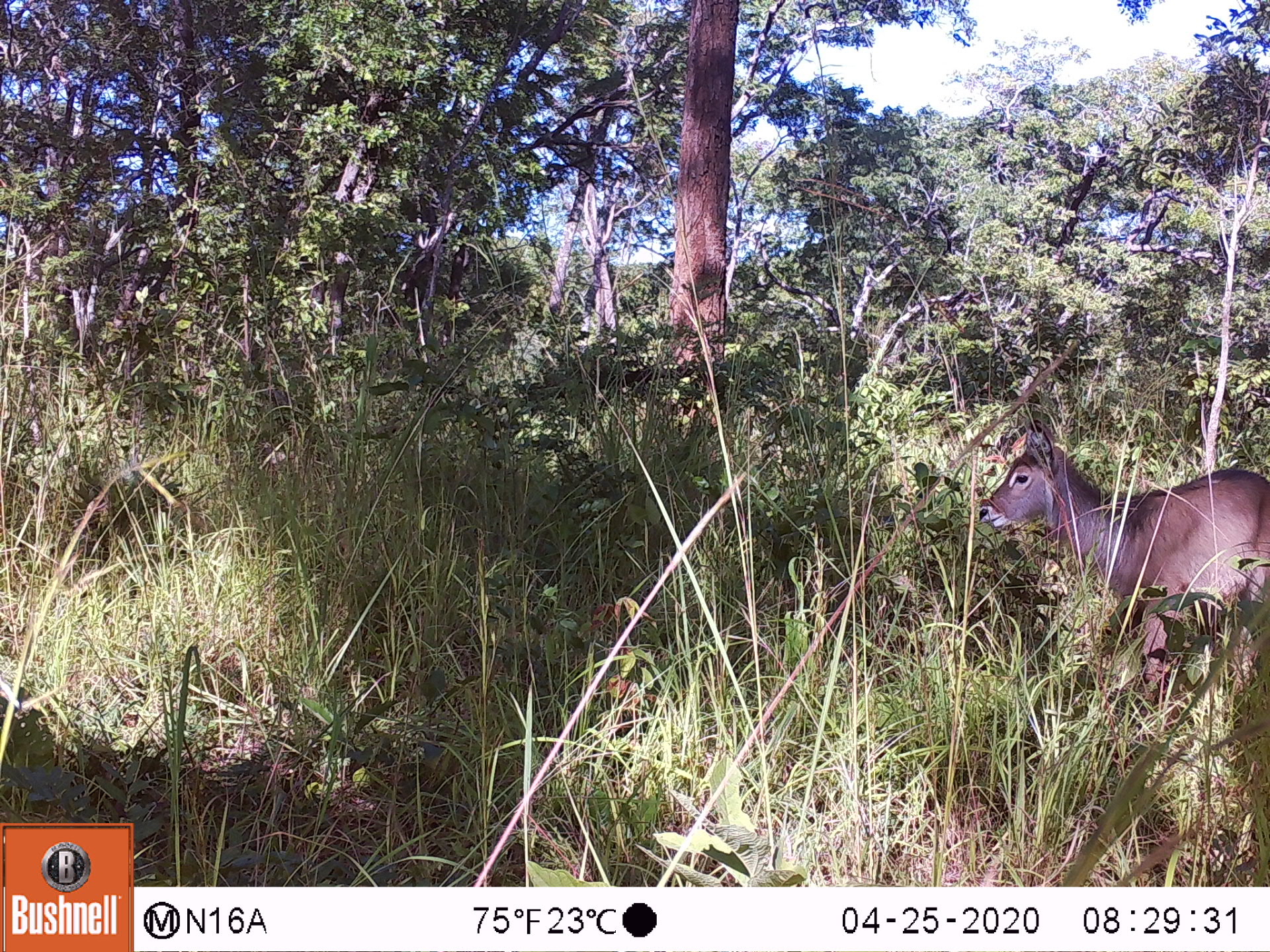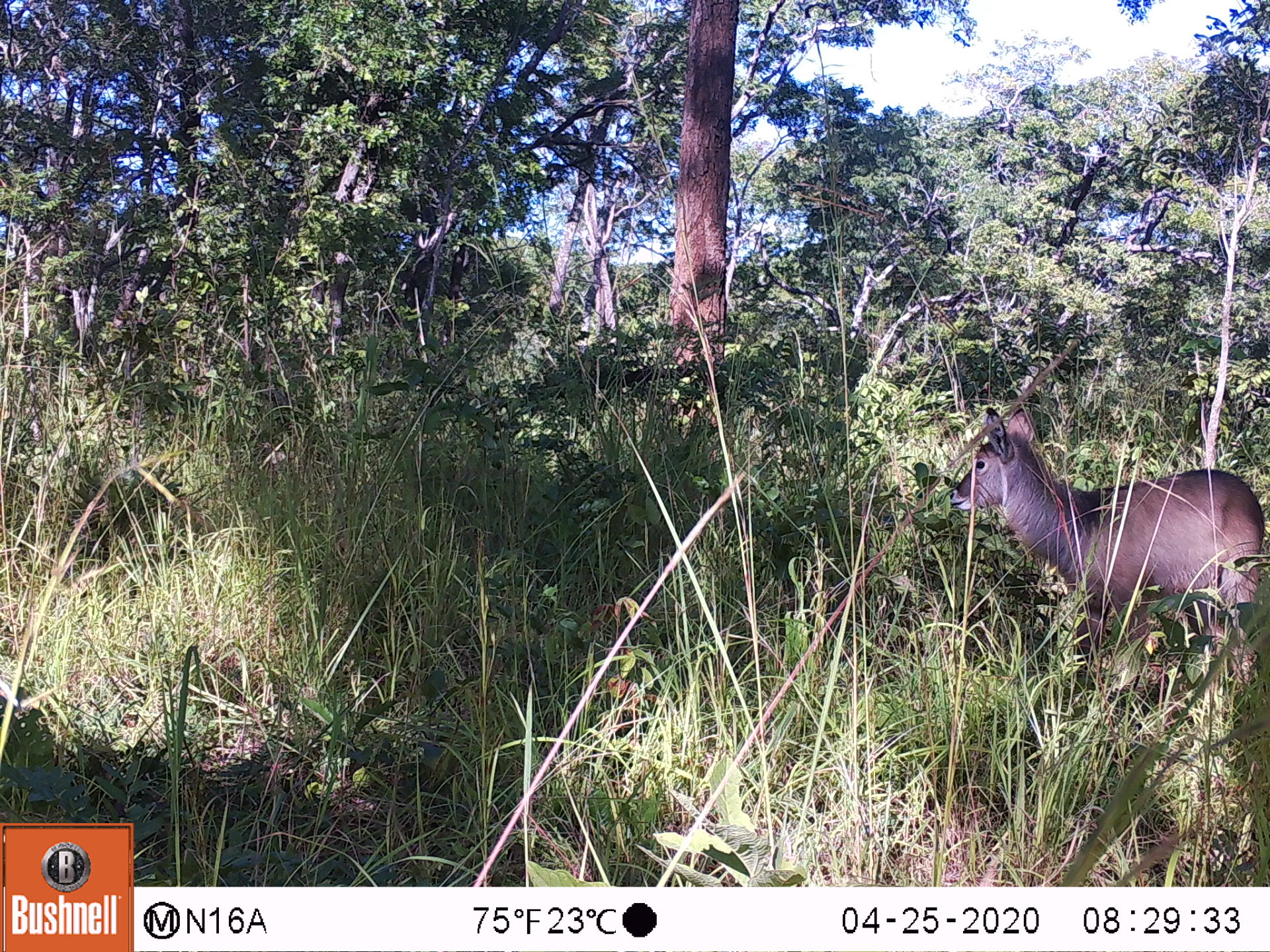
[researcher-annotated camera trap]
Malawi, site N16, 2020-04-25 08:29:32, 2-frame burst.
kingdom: Animalia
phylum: Chordata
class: Mammalia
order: Artiodactyla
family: Bovidae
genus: Kobus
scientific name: Kobus ellipsiprymnus ellipsiprymnus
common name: common waterbuck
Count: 1.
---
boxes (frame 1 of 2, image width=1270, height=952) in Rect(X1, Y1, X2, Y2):
common waterbuck: Rect(975, 426, 1266, 709)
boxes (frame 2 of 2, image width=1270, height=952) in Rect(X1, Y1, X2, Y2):
common waterbuck: Rect(946, 401, 1266, 675)